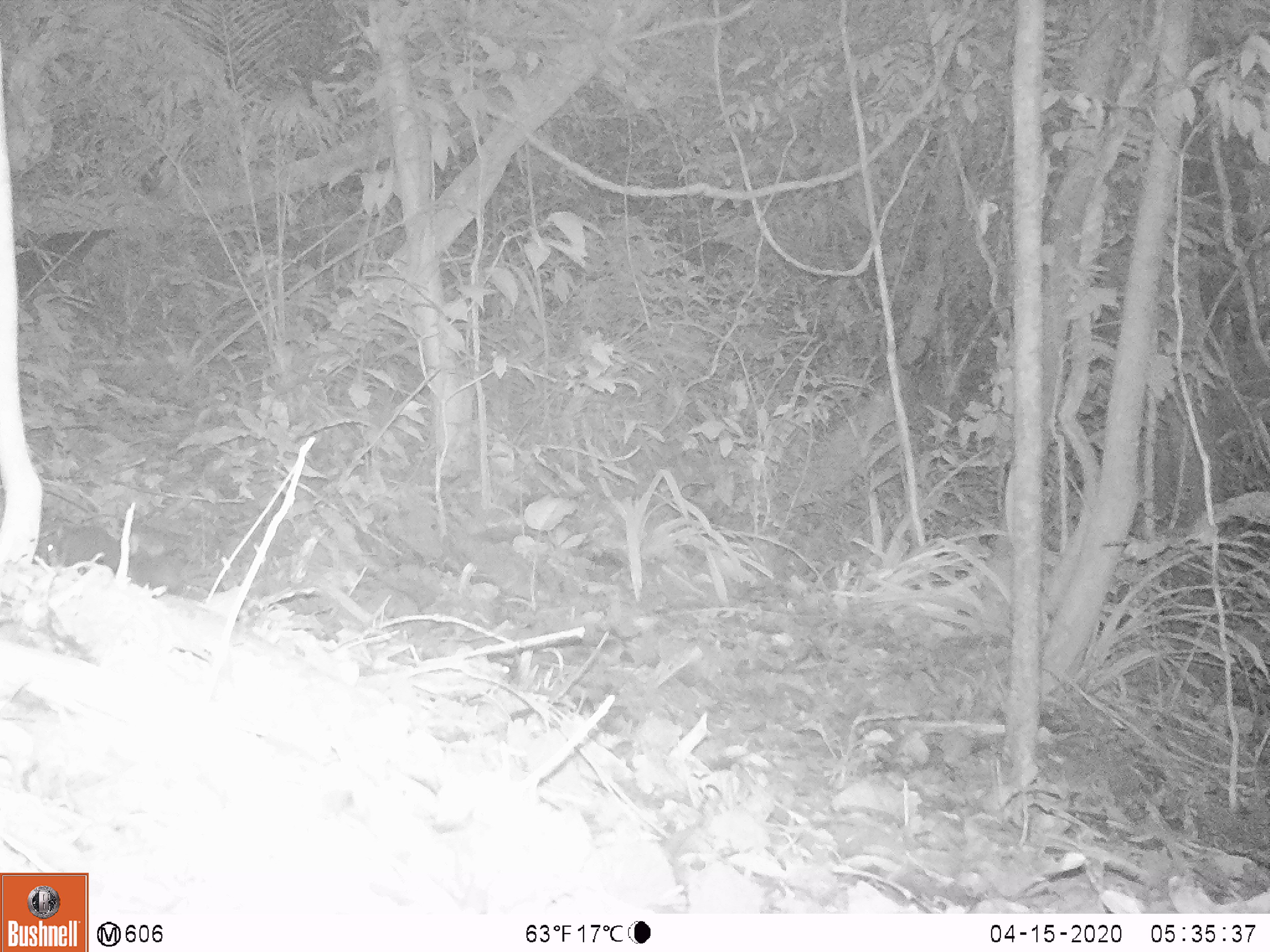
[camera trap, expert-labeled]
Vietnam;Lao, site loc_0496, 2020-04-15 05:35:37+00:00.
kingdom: Animalia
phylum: Chordata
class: Mammalia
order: Rodentia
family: Sciuridae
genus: Dremomys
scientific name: Dremomys rufigenis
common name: red-cheeked squirrel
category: red cheeked squirrel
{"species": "red cheeked squirrel (red-cheeked squirrel) (Dremomys rufigenis)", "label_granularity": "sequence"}